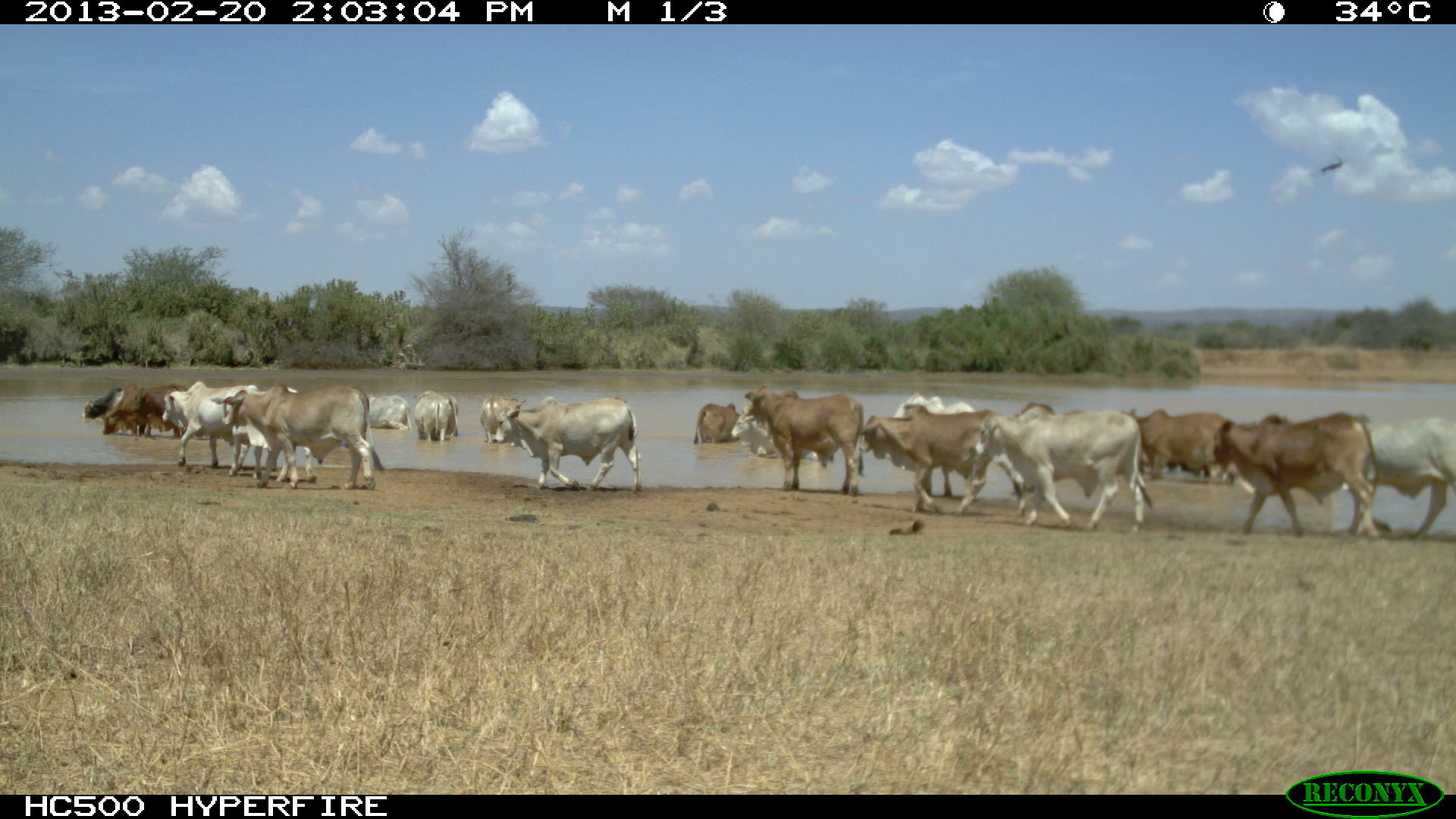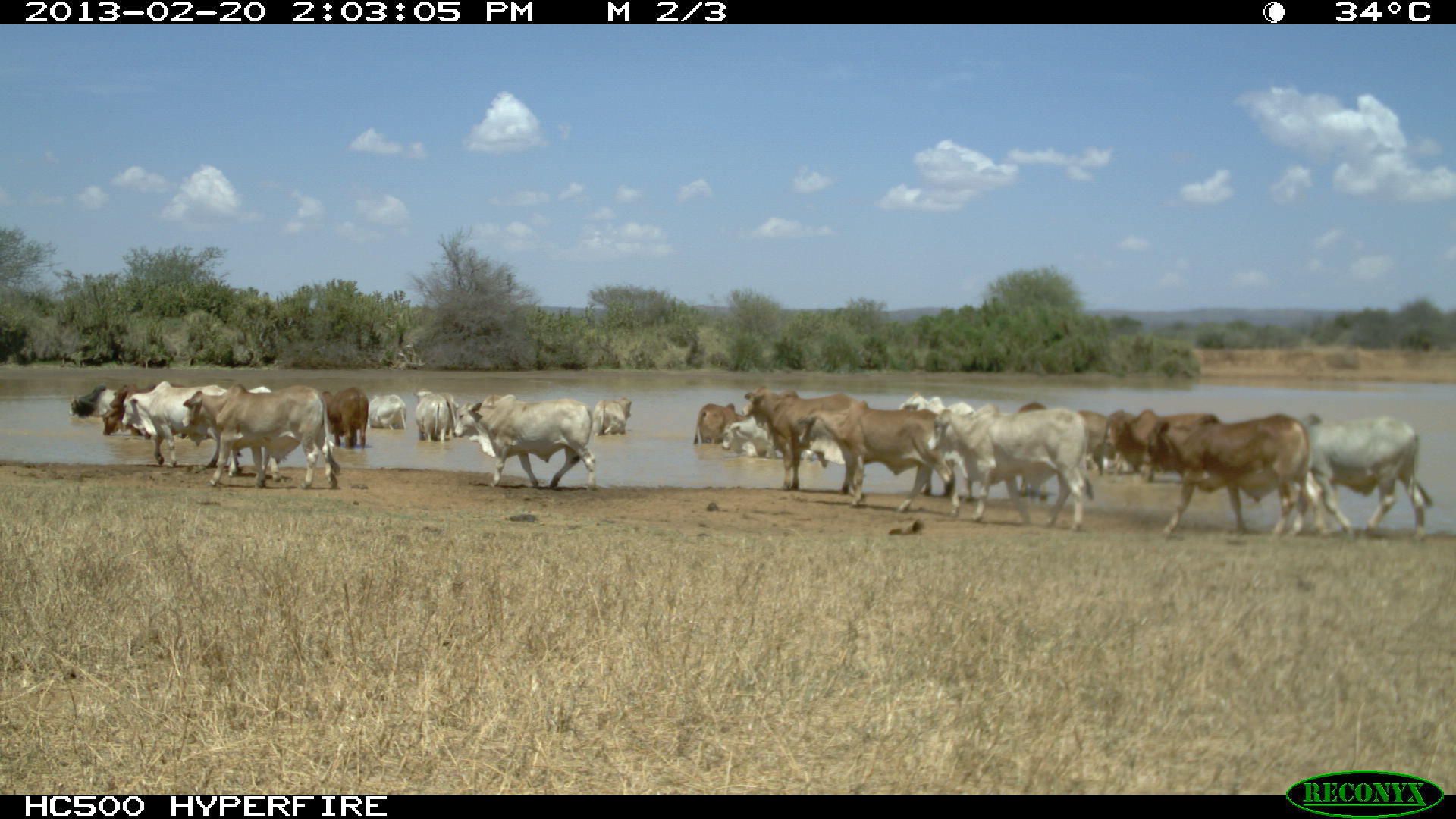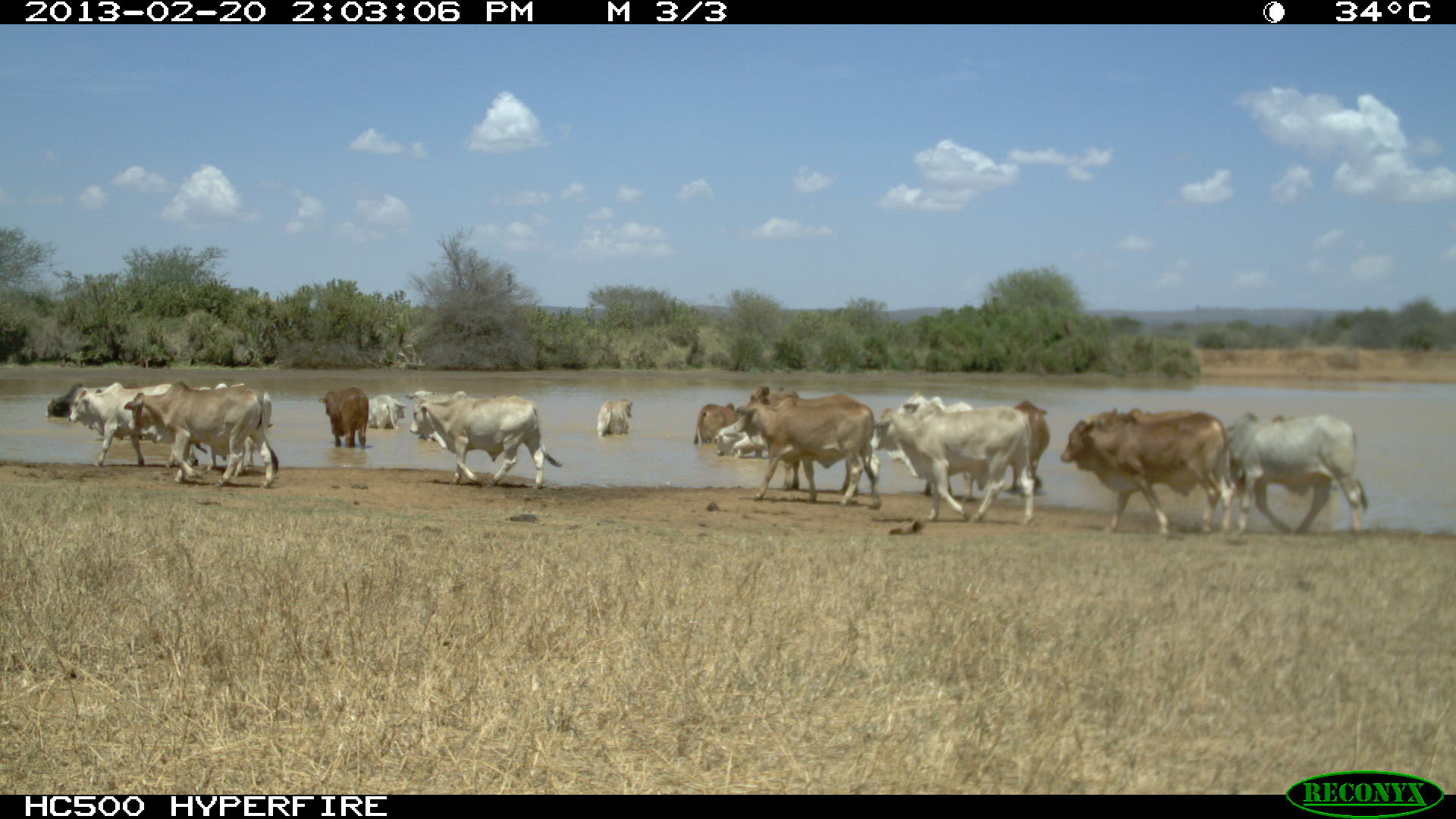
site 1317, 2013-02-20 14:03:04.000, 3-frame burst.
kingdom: Animalia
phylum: Chordata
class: Mammalia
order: Artiodactyla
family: Bovidae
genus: Bos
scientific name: Bos taurus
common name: domestic cattle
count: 25